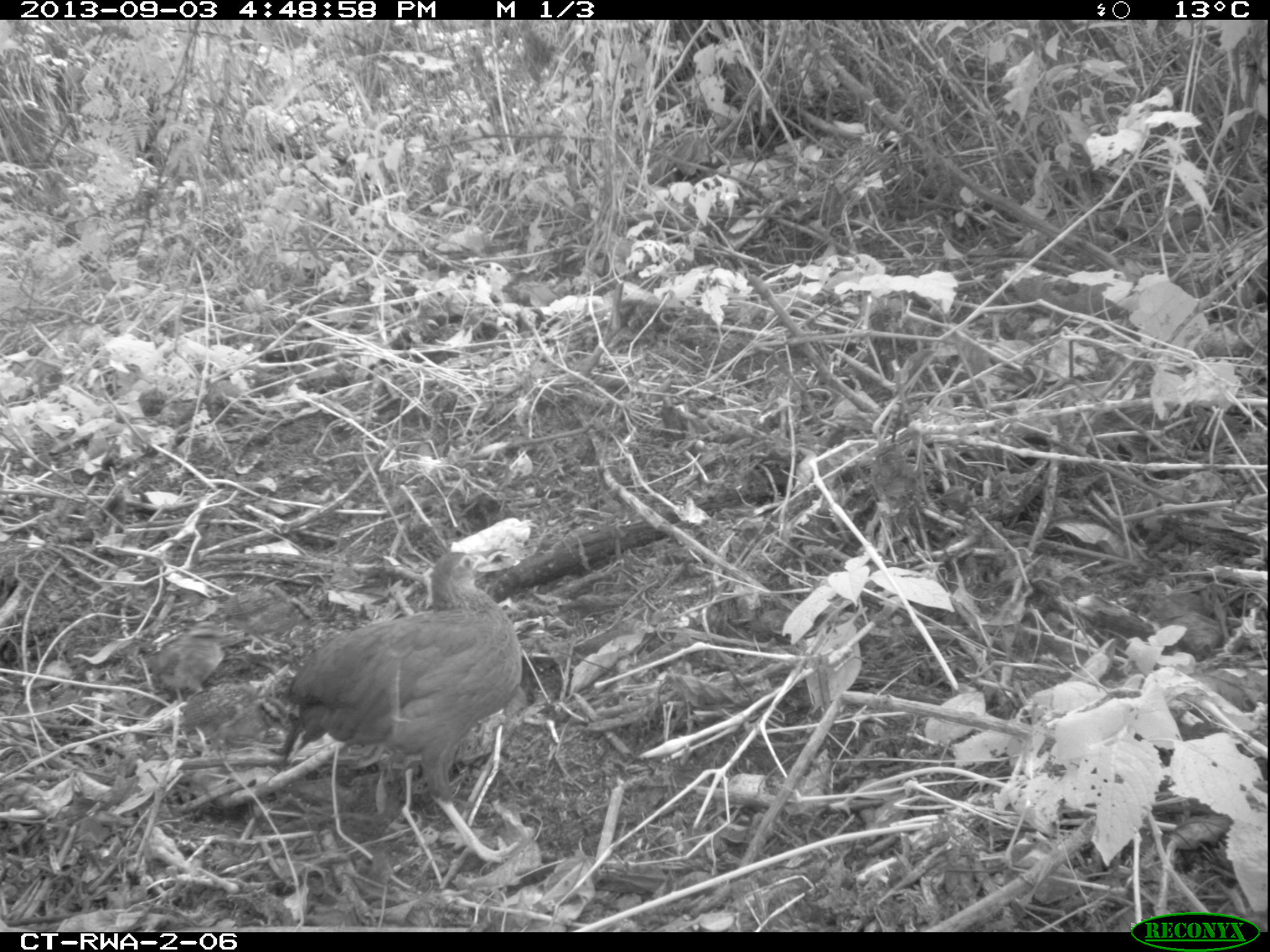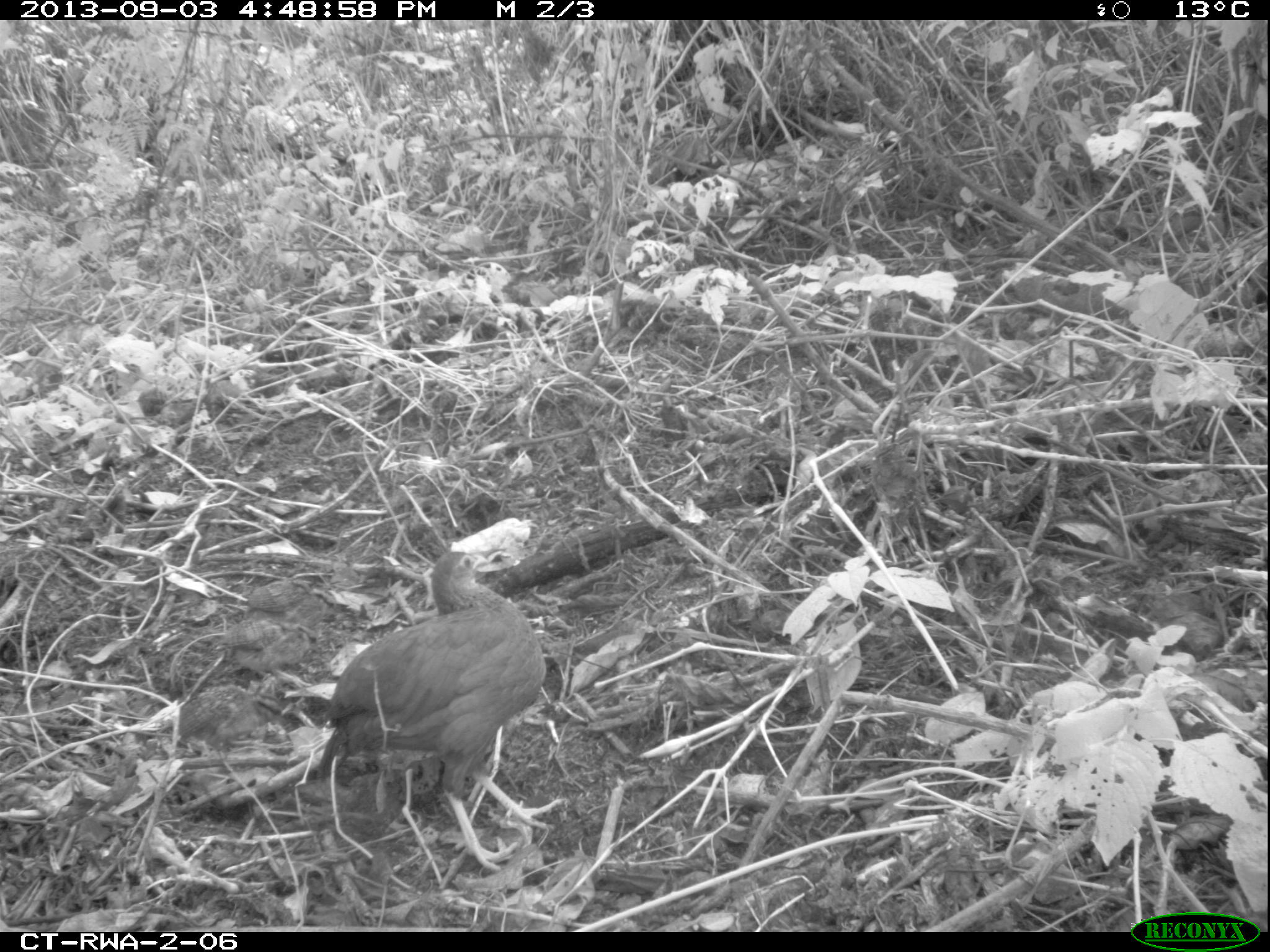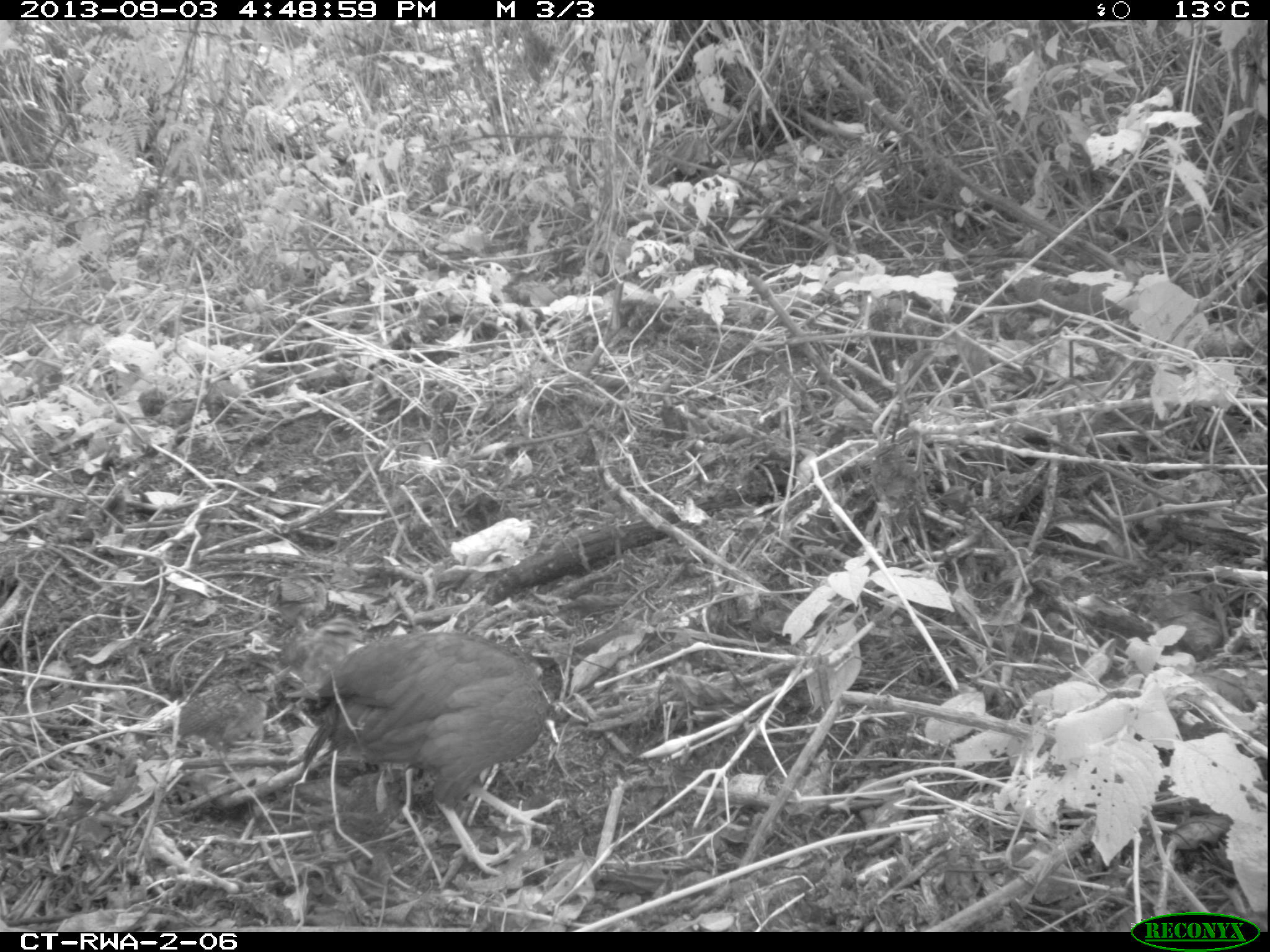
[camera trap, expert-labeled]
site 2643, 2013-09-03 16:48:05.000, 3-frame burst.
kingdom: Animalia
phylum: Chordata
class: Aves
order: Galliformes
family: Phasianidae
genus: Pternistis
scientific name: Pternistis nobilis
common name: handsome francolin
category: francolinus nobilis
Francolinus nobilis (handsome francolin) (Pternistis nobilis), count 5.